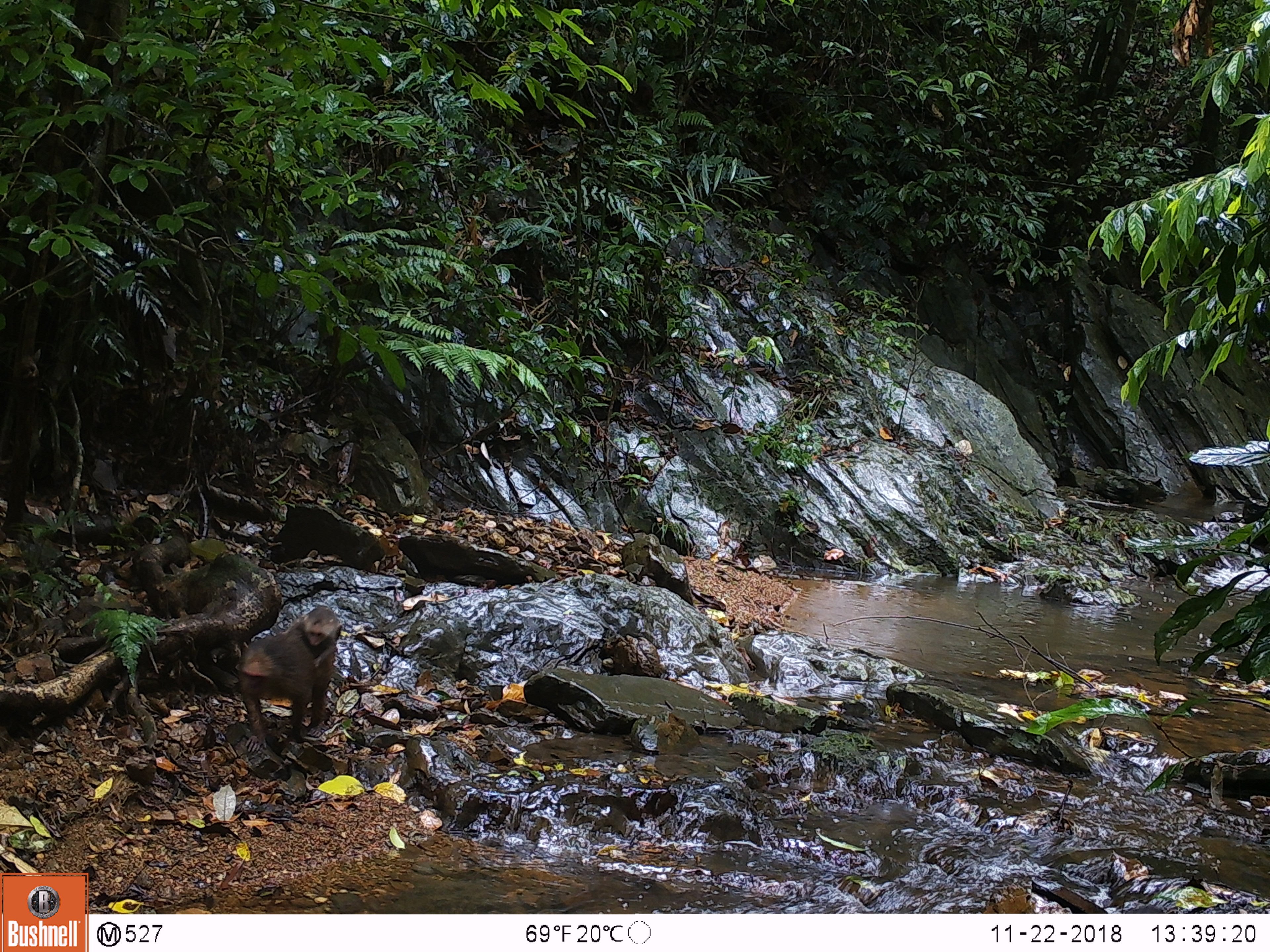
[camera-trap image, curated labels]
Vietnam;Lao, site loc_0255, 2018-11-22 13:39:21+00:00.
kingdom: Animalia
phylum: Chordata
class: Mammalia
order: Primates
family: Cercopithecidae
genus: Macaca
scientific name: Macaca arctoides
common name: stump-tailed macaque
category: stump tailed macaque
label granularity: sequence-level